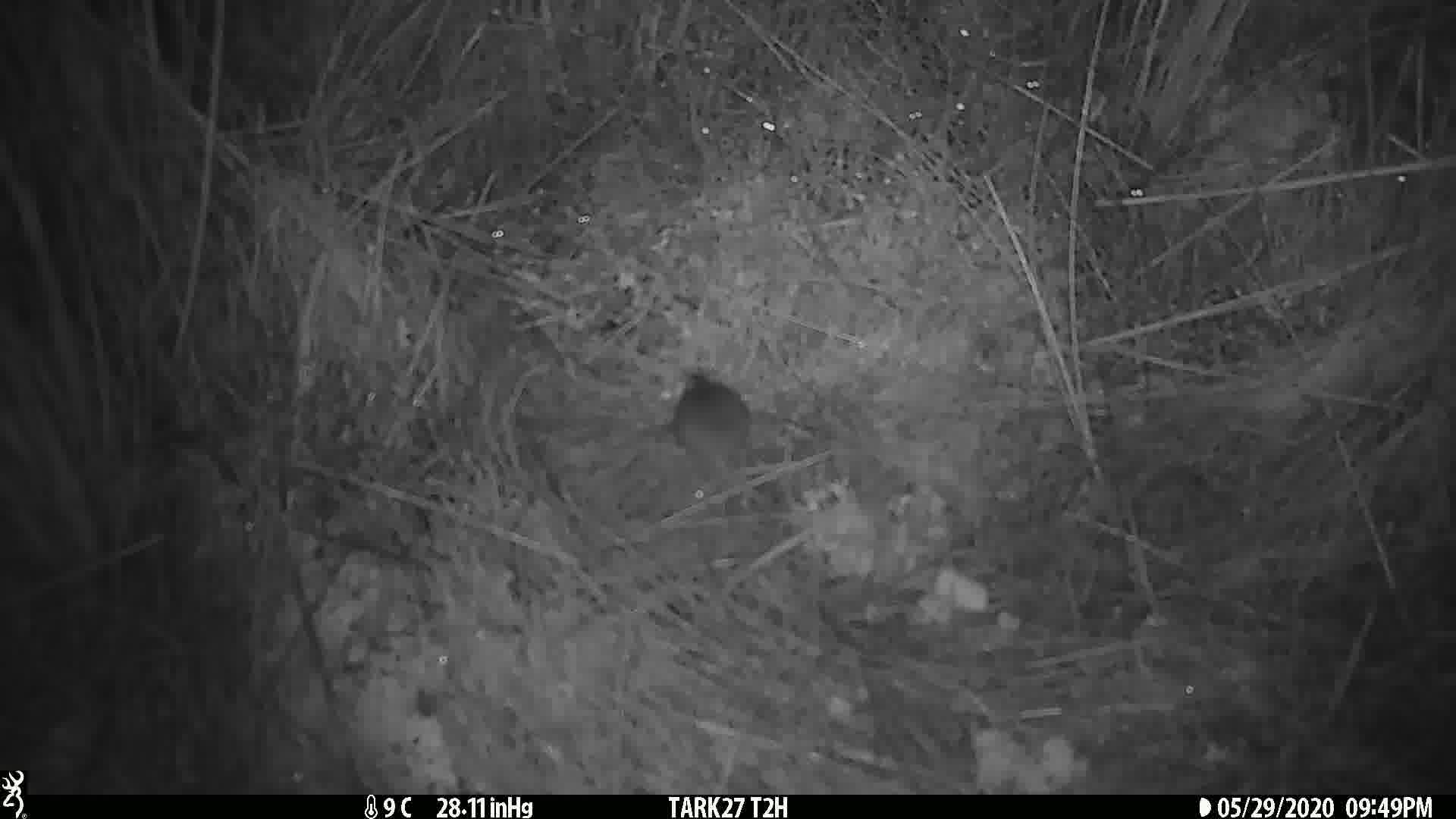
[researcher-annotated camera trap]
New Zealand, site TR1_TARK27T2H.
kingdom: Animalia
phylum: Chordata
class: Mammalia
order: Rodentia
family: Muridae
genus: Mus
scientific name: Mus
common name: mouse